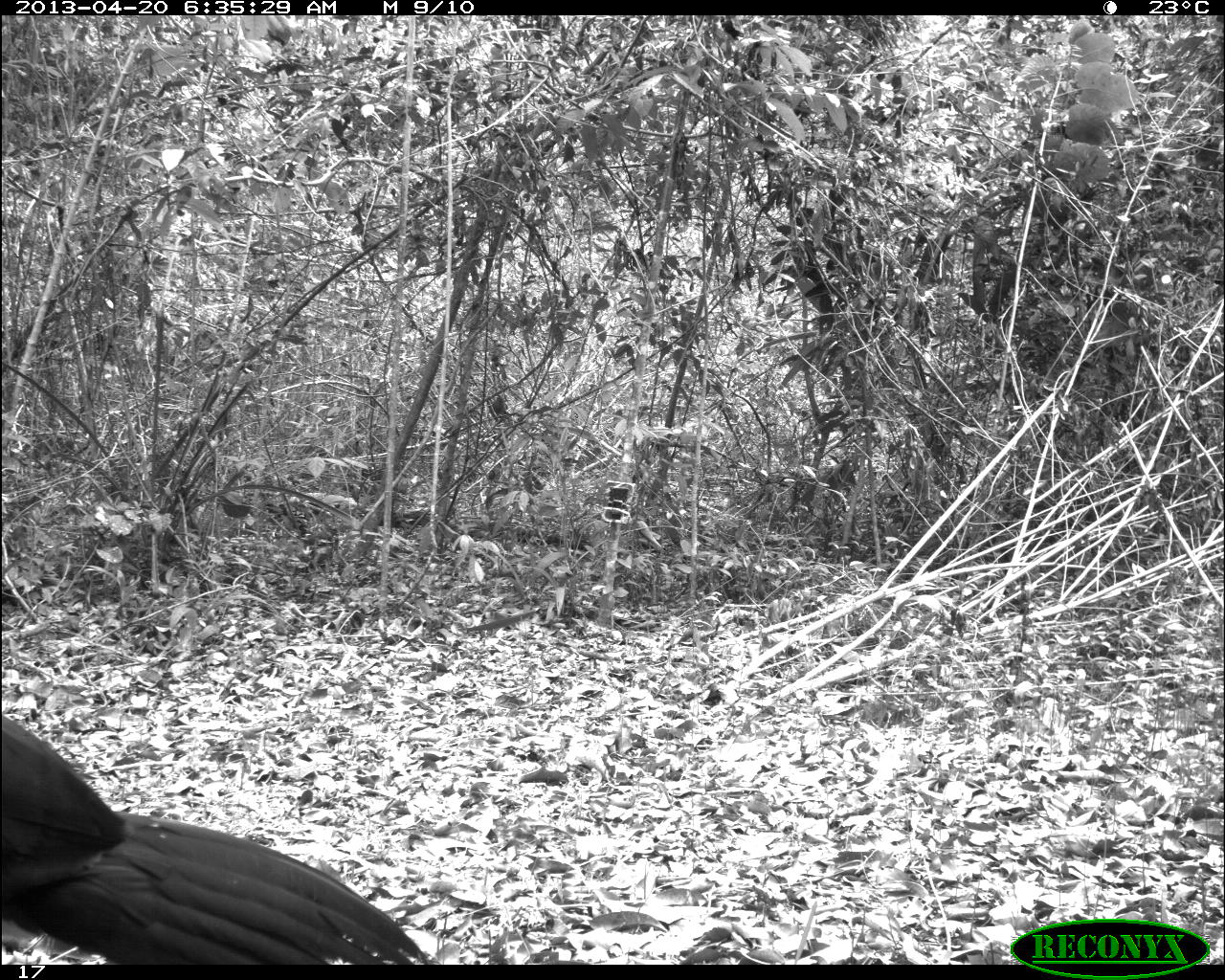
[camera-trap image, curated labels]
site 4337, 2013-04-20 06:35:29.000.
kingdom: Animalia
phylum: Chordata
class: Aves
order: Galliformes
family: Cracidae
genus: Crax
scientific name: Crax rubra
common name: great curassow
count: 1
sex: male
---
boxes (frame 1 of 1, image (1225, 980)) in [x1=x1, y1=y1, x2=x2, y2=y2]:
crax rubra: [x1=0, y1=709, x2=425, y2=959]